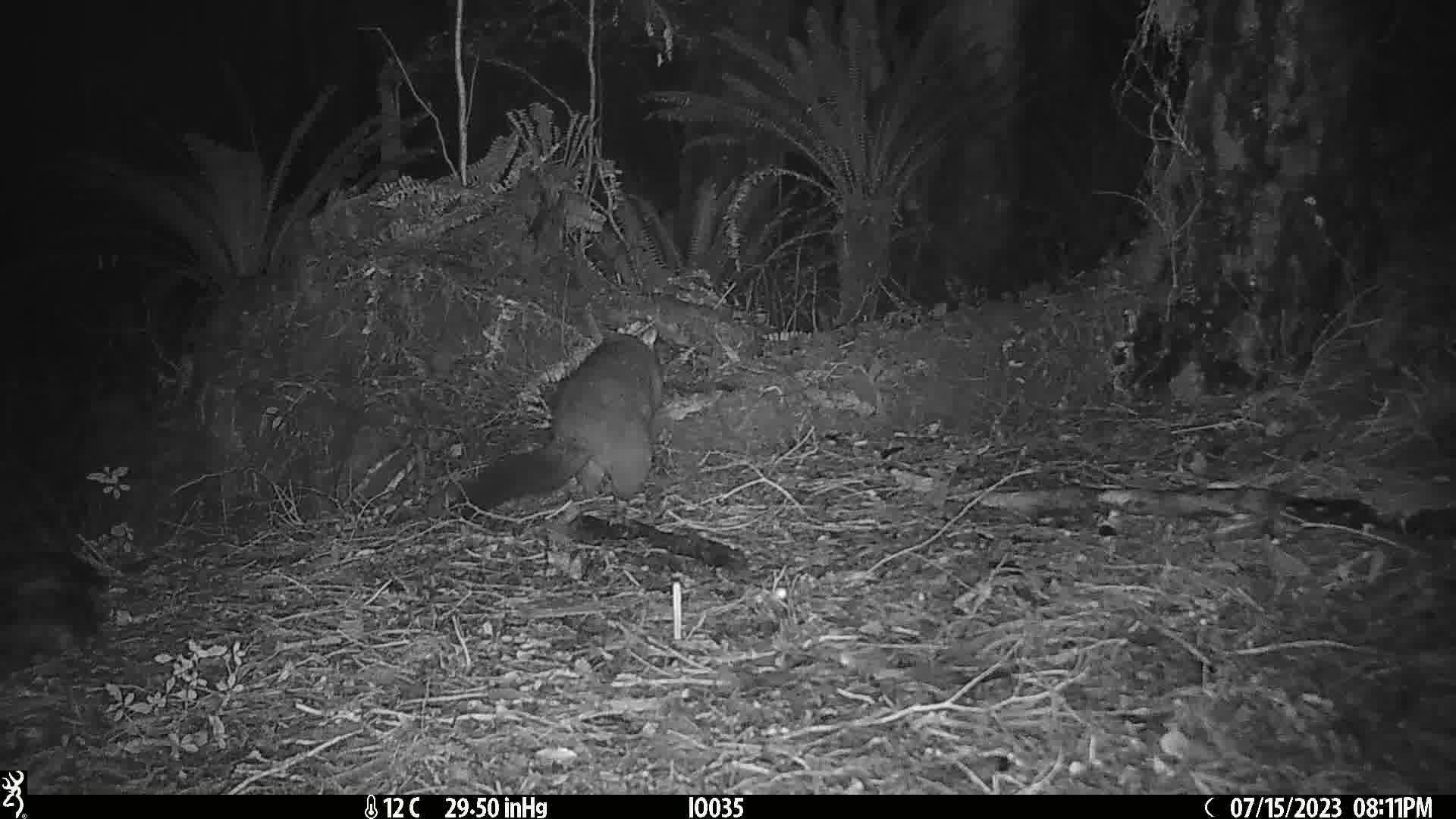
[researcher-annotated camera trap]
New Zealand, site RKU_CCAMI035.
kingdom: Animalia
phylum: Chordata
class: Mammalia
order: Diprotodontia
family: Phalangeridae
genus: Trichosurus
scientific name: Trichosurus vulpecula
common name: common brushtail possum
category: possum